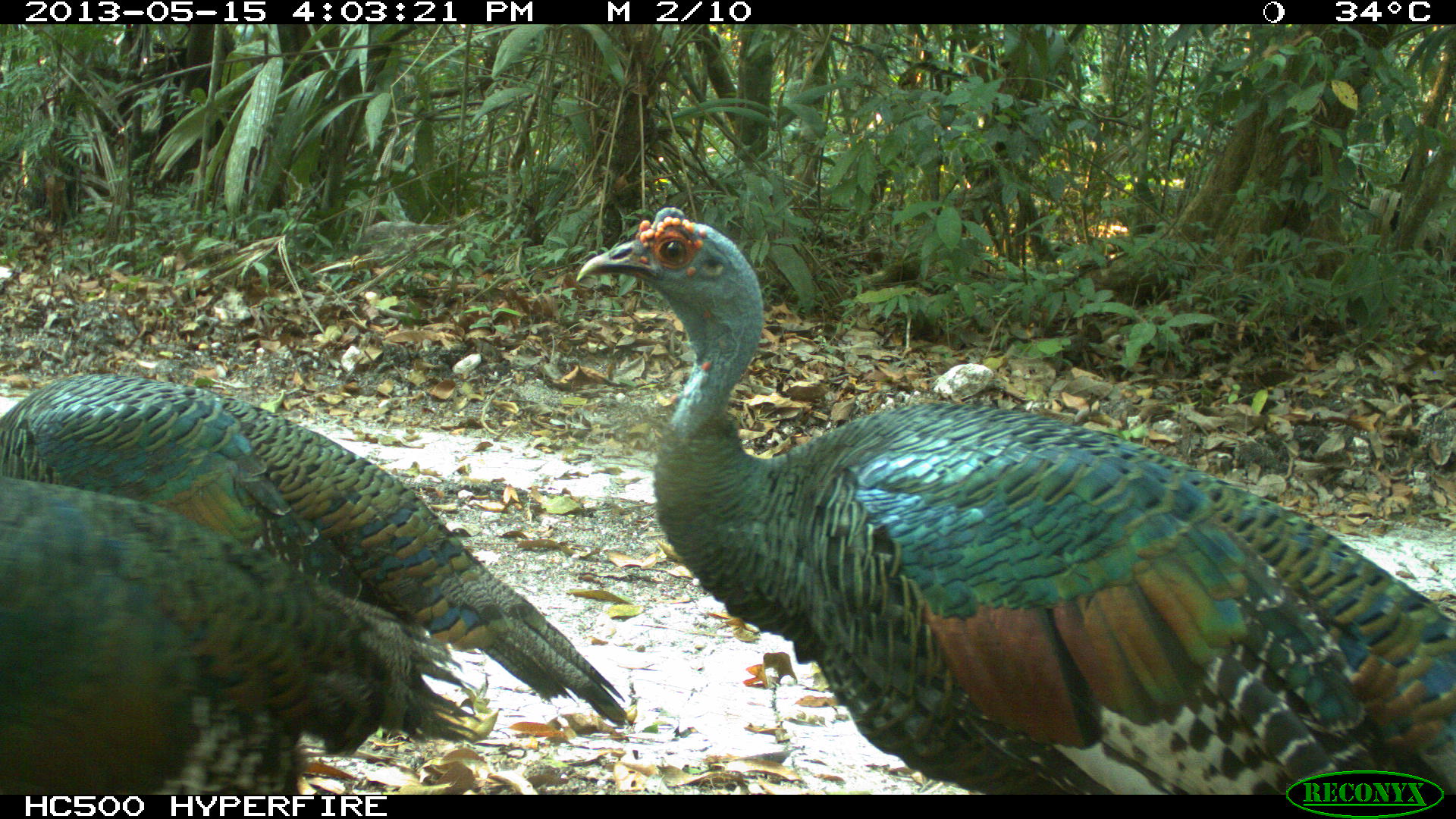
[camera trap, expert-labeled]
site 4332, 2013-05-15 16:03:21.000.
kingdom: Animalia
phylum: Chordata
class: Aves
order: Galliformes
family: Phasianidae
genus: Meleagris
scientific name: Meleagris ocellata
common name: ocellated turkey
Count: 3.